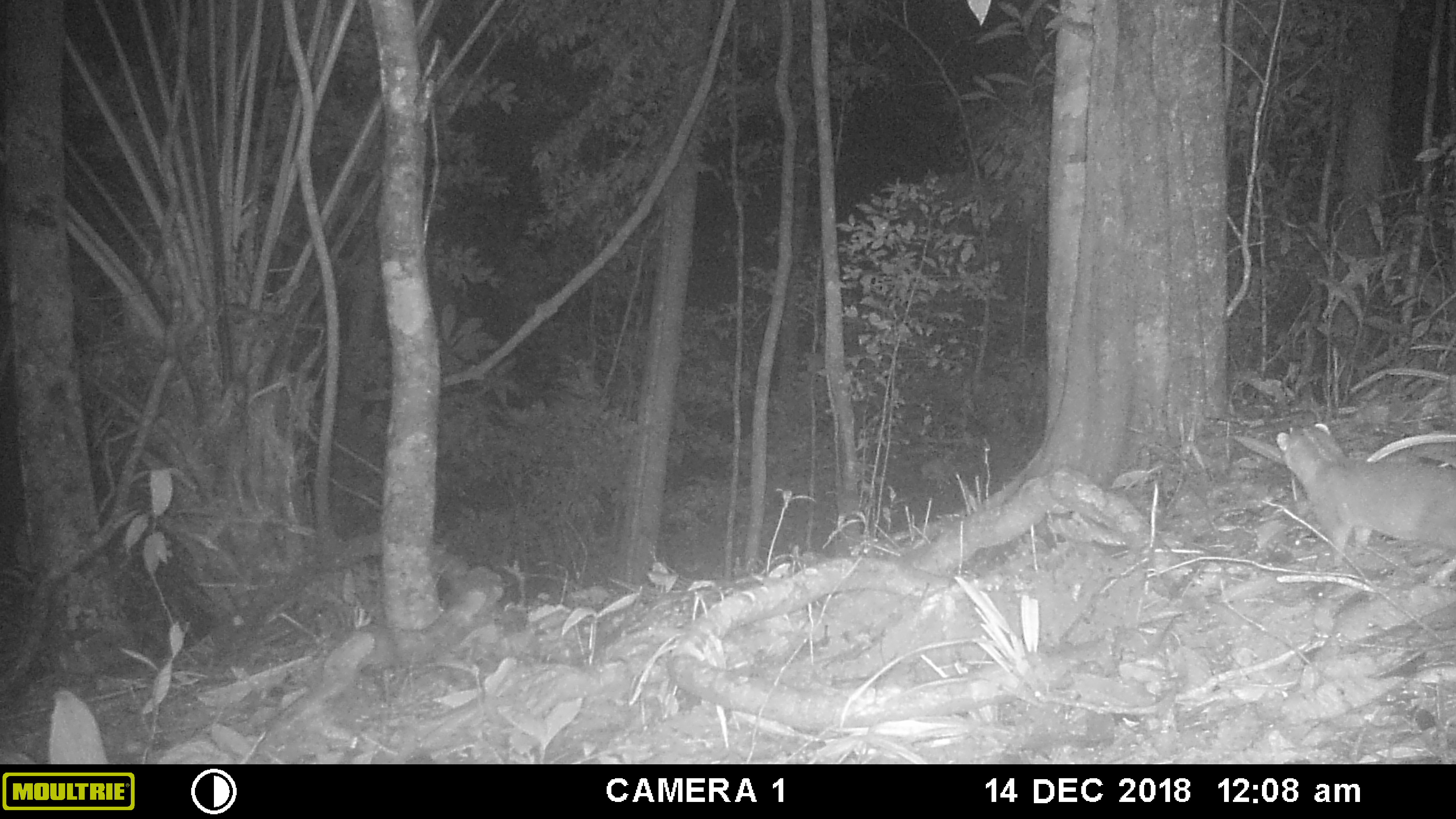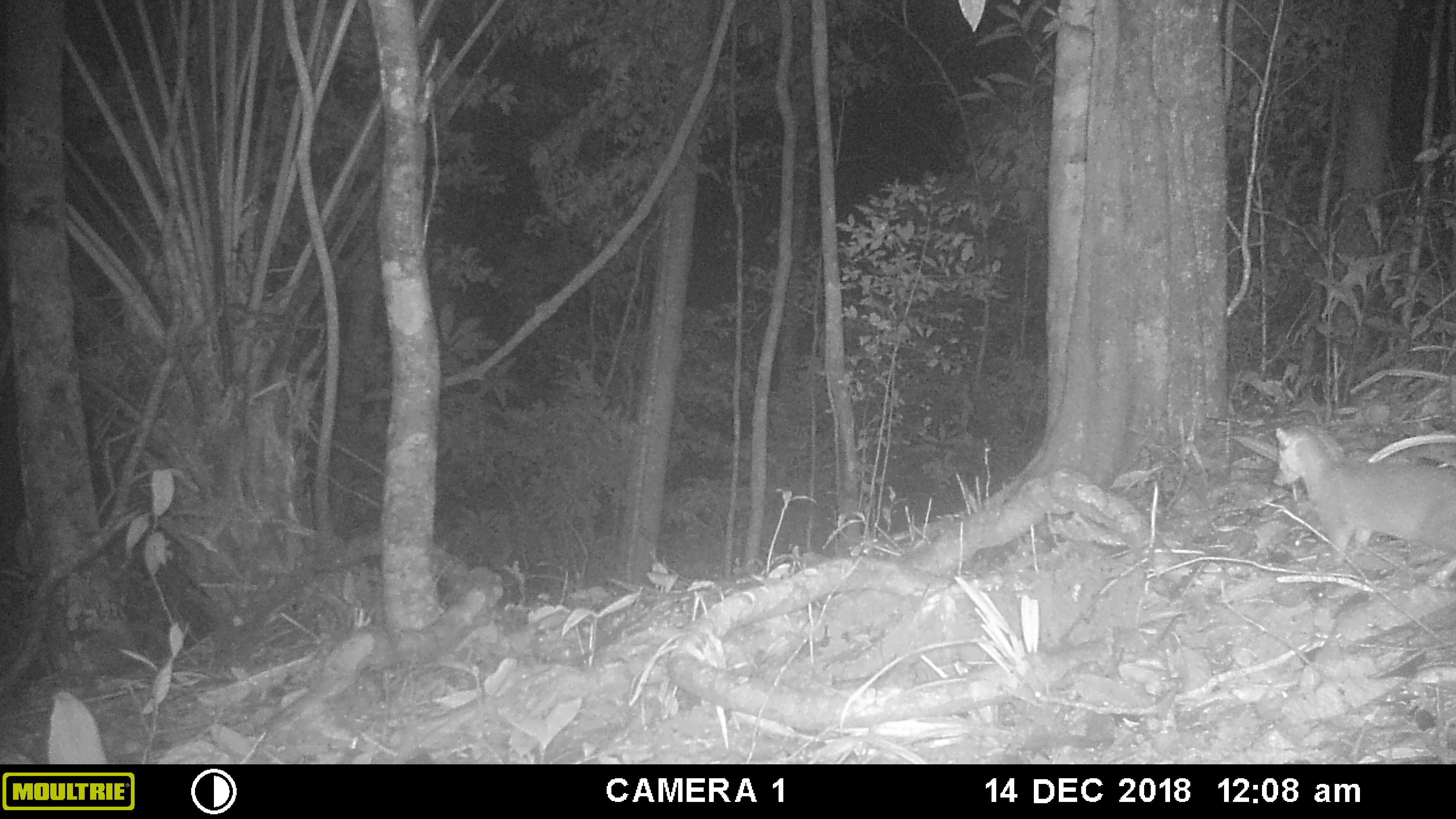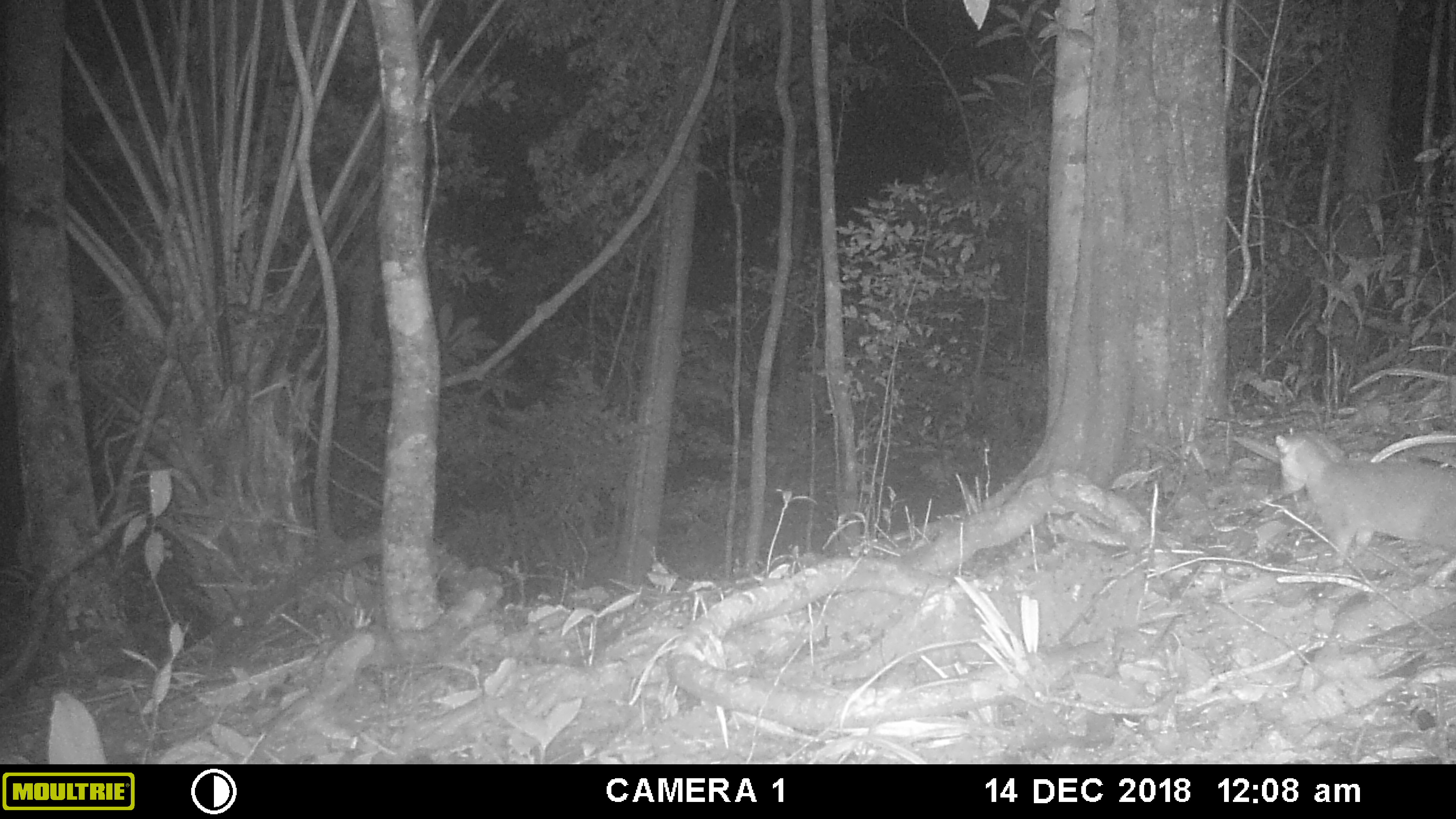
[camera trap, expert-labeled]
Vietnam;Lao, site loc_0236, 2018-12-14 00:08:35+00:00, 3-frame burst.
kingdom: Animalia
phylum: Chordata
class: Mammalia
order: Carnivora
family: Mustelidae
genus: Melogale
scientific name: Melogale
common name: ferret badger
Ferret badger (Melogale). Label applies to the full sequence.